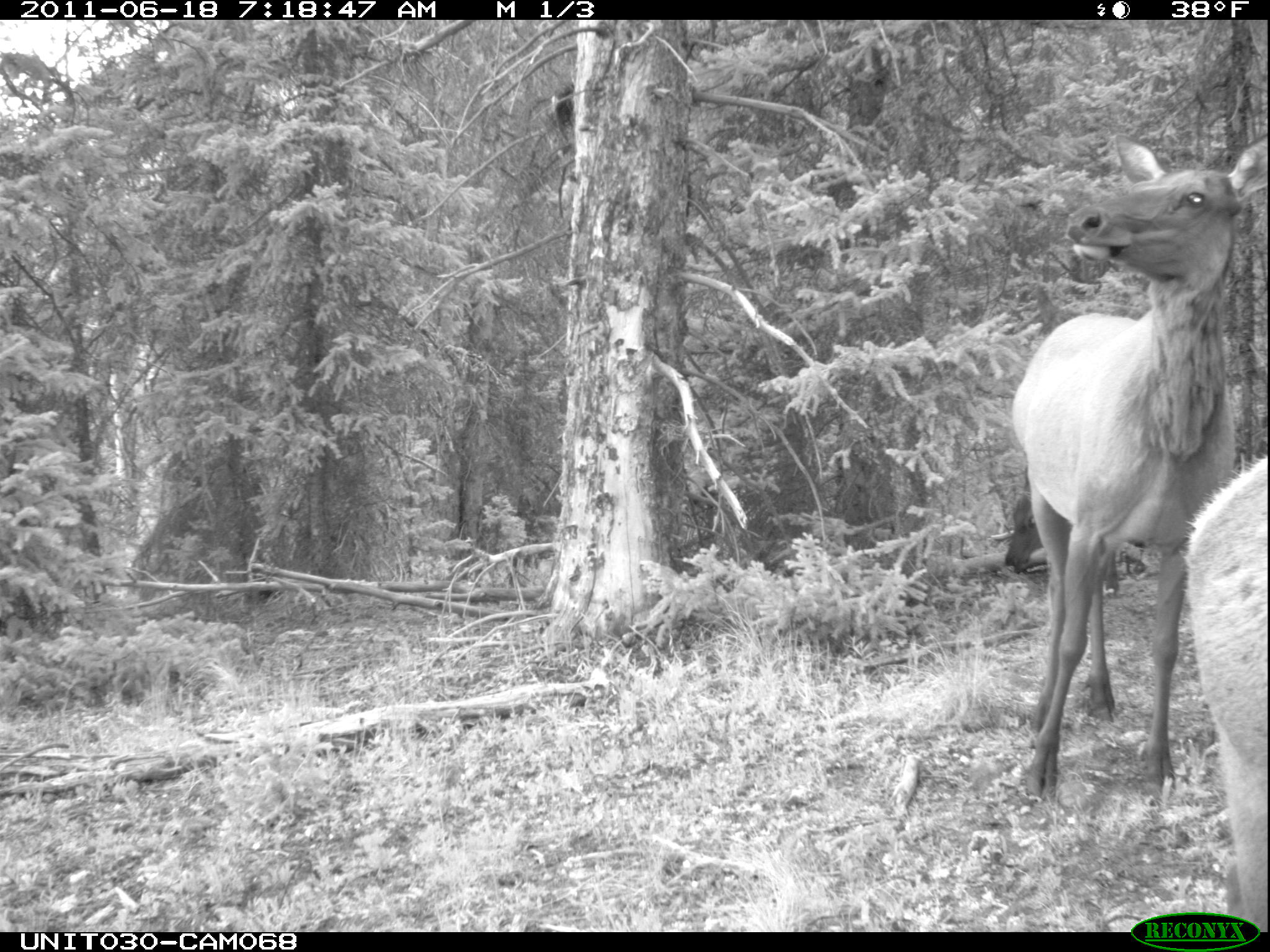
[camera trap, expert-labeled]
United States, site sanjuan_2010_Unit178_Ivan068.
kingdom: Animalia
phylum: Chordata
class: Mammalia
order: Artiodactyla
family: Cervidae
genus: Cervus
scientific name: Cervus elaphus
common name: red deer